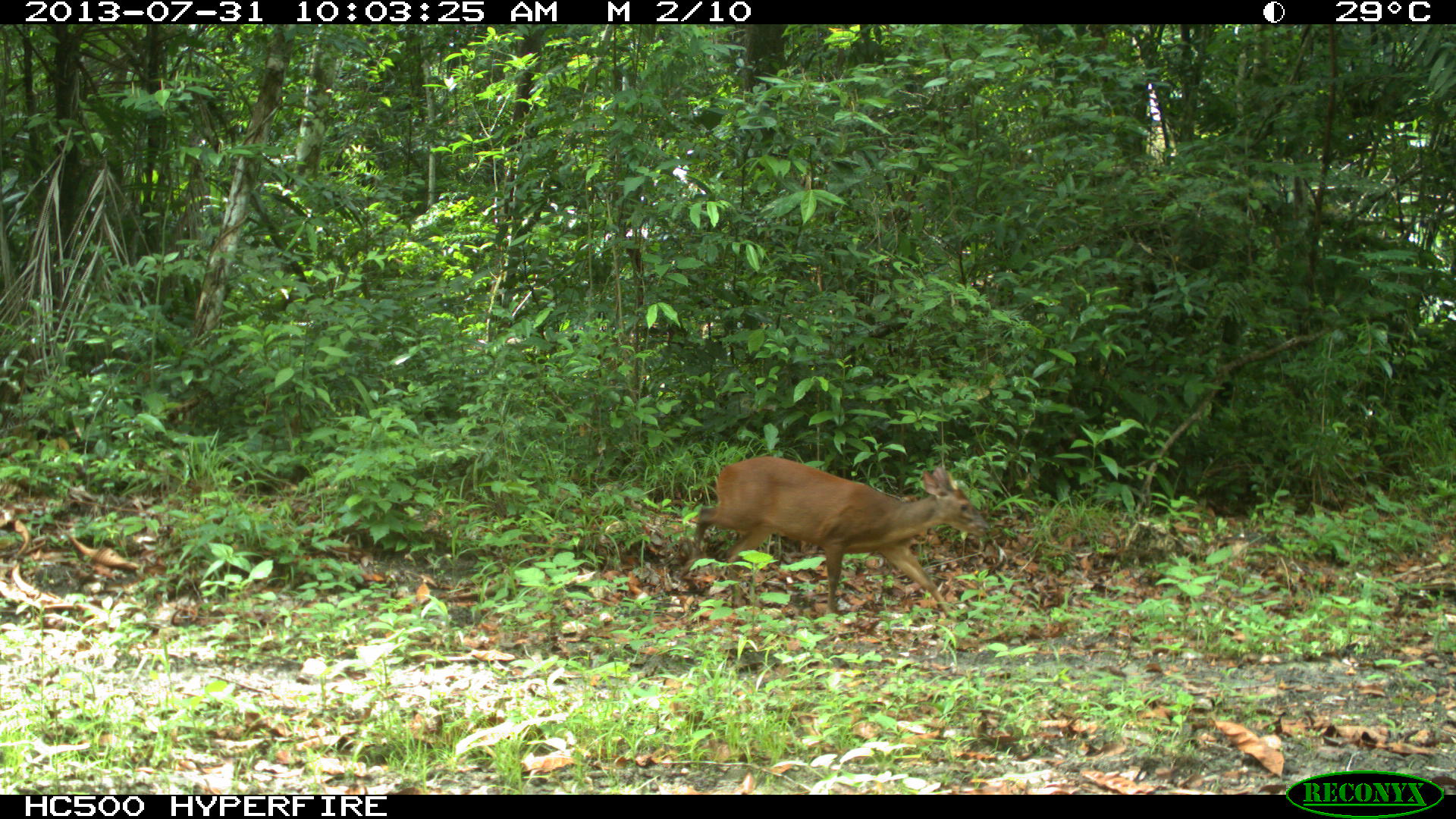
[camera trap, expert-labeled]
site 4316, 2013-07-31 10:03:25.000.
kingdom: Animalia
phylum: Chordata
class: Mammalia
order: Artiodactyla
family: Cervidae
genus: Mazama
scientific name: Mazama temama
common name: central american red brocket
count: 1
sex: male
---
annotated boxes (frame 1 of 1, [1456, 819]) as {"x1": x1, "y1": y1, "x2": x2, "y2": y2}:
mazama temama: {"x1": 690, "y1": 456, "x2": 991, "y2": 621}